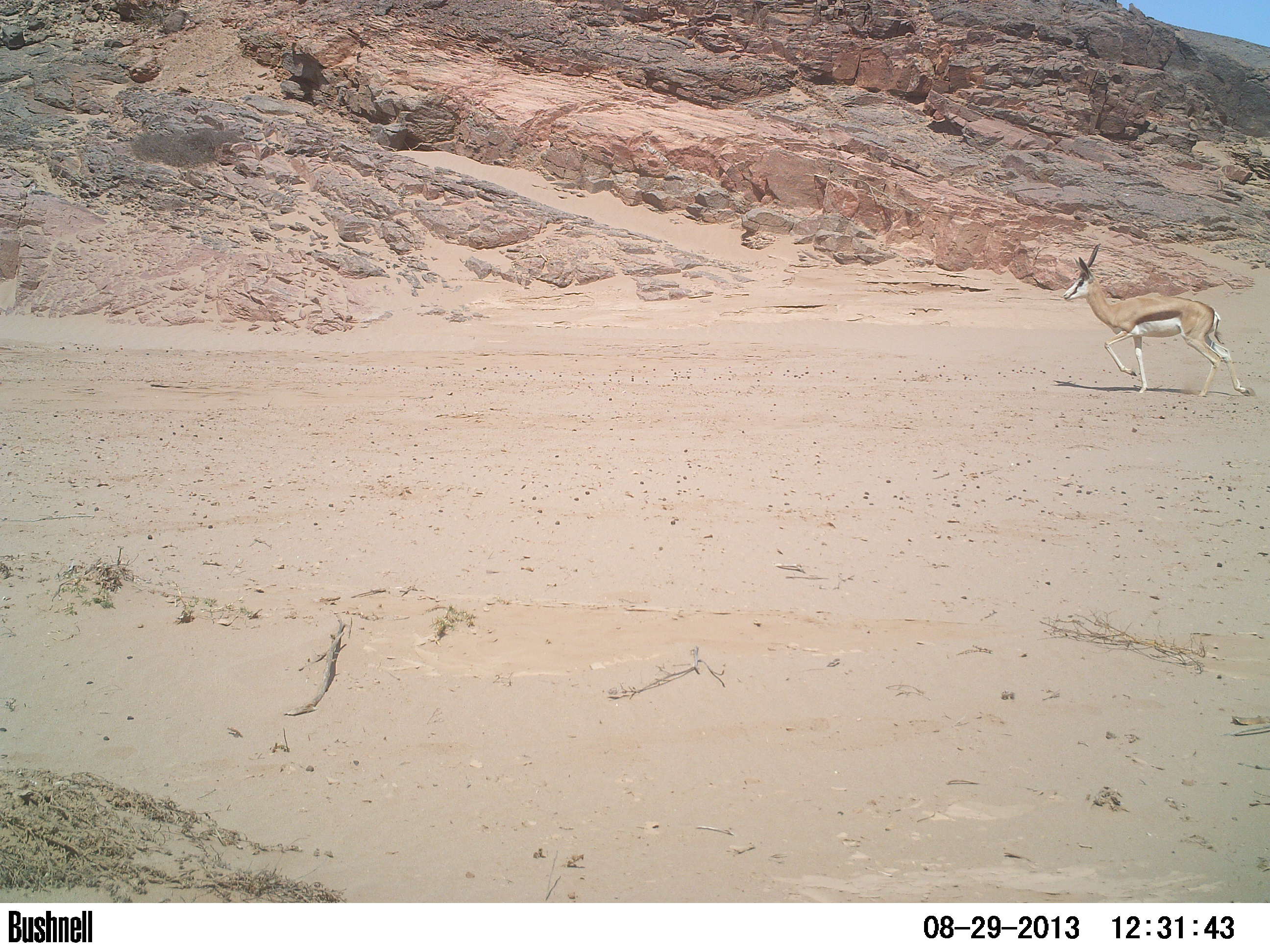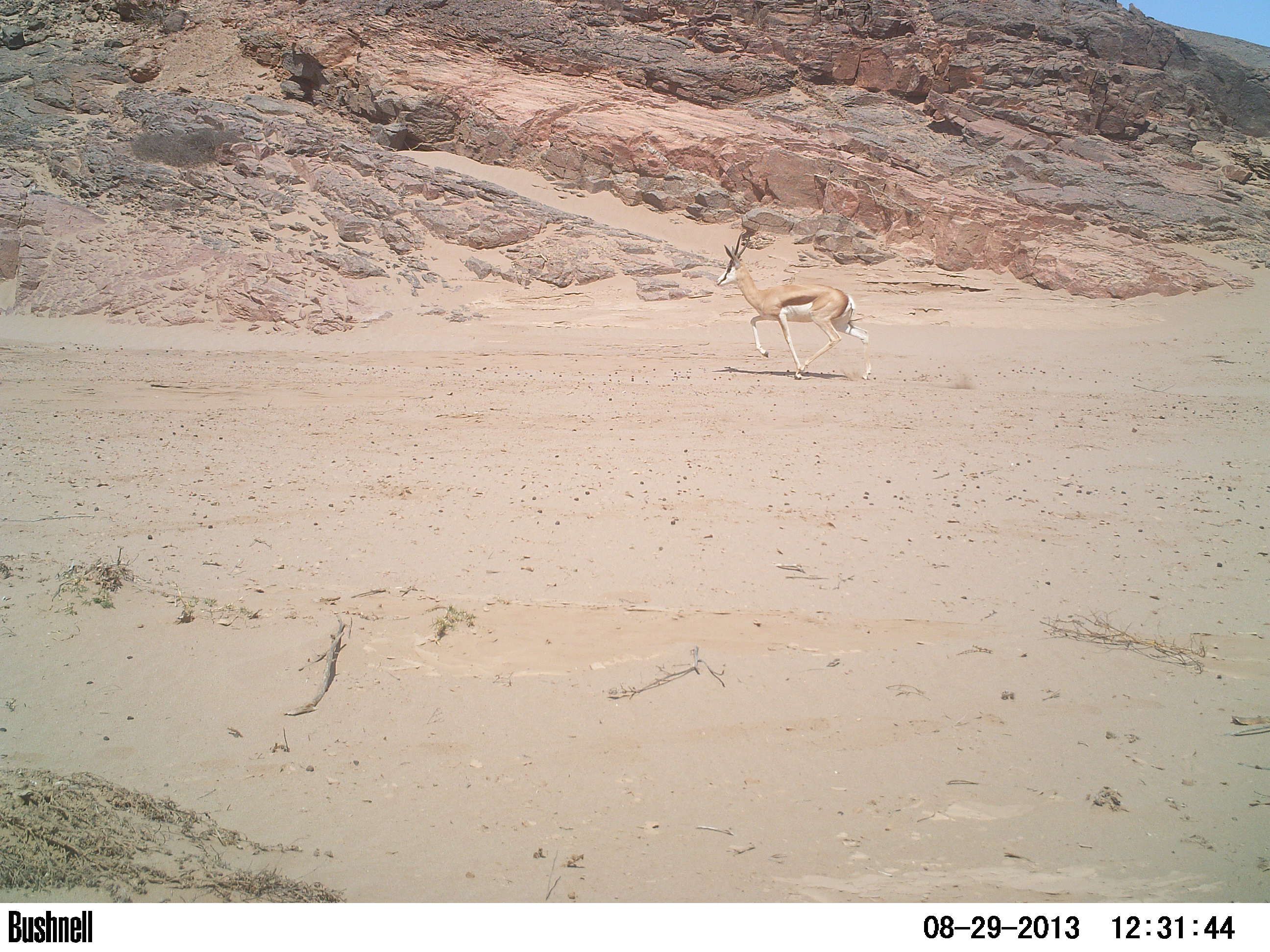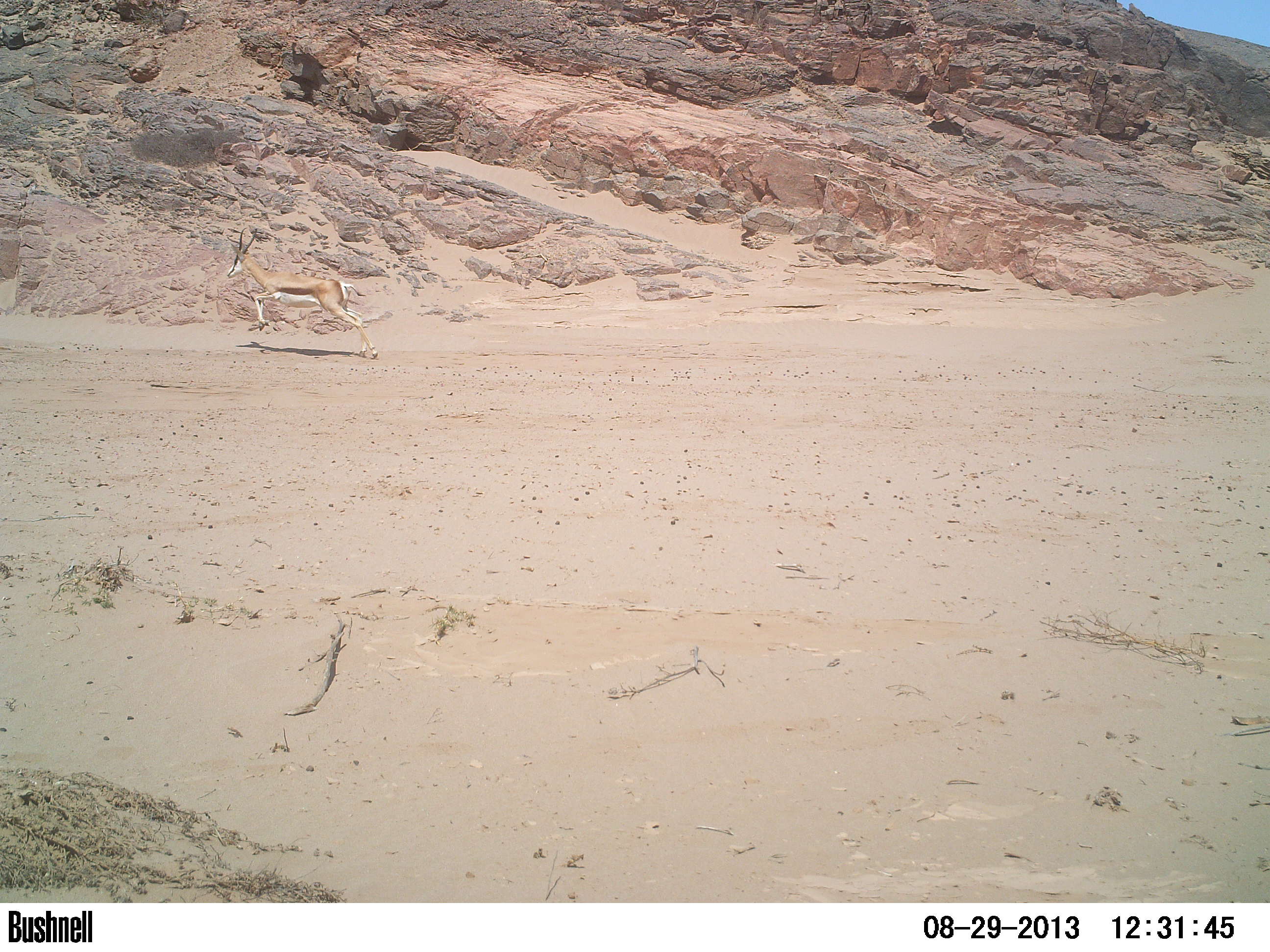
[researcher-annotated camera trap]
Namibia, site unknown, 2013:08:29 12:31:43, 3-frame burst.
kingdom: Animalia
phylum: Chordata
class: Mammalia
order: Artiodactyla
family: Bovidae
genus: Antidorcas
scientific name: Antidorcas marsupialis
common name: springbok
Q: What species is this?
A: Antidorcas marsupialis (springbok).